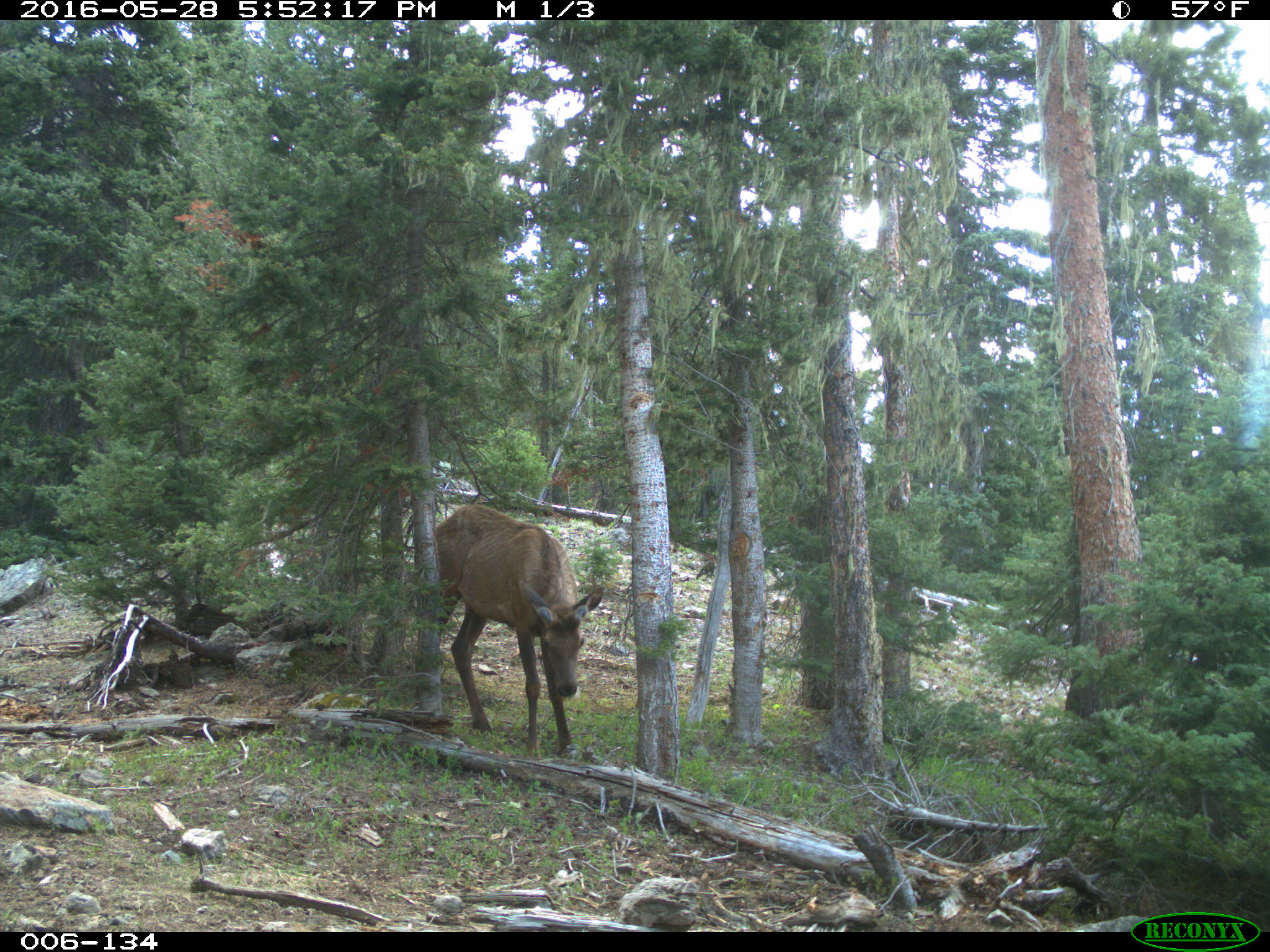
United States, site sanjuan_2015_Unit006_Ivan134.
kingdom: Animalia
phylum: Chordata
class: Mammalia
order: Artiodactyla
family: Cervidae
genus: Cervus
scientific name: Cervus elaphus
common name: red deer